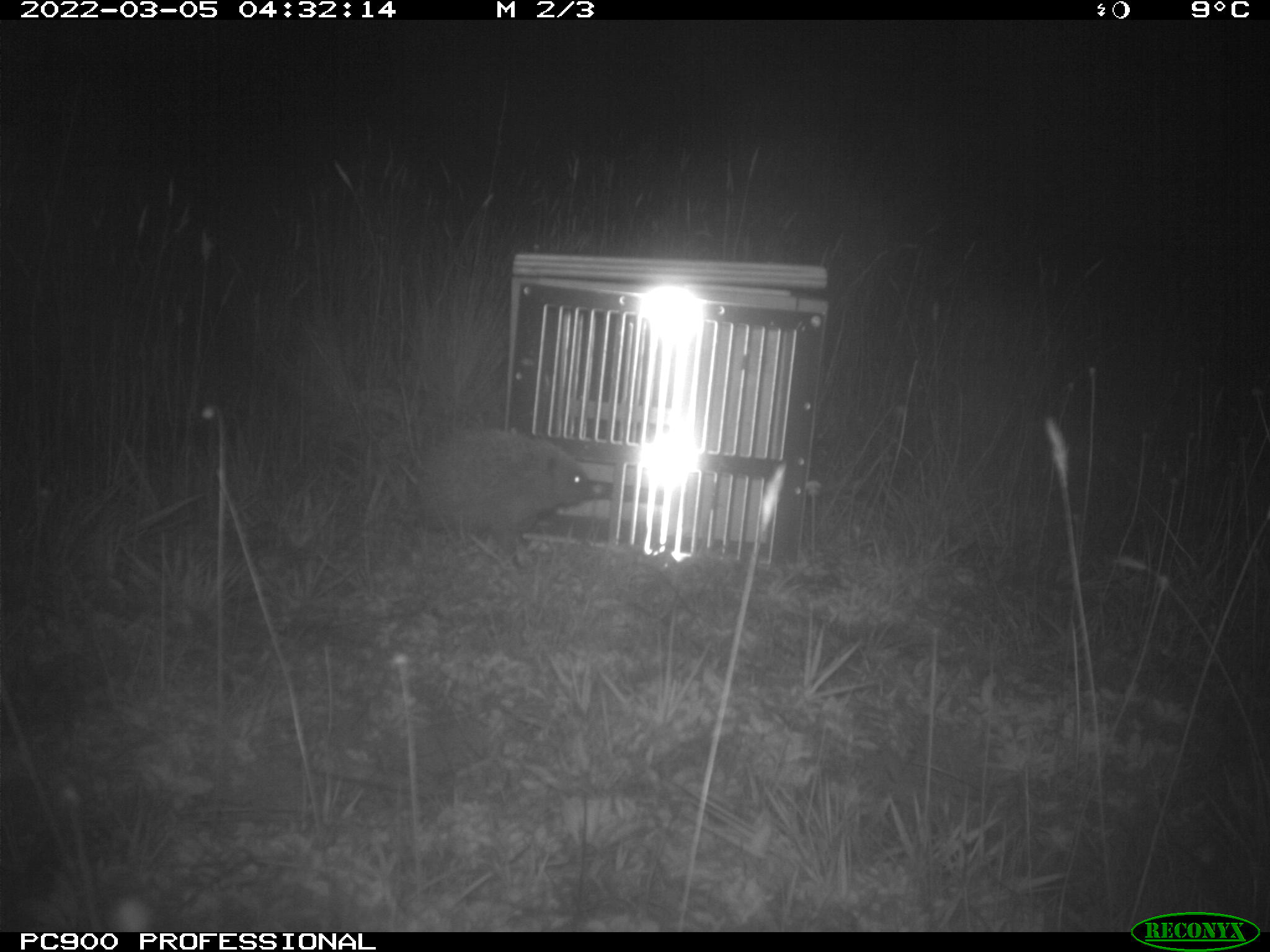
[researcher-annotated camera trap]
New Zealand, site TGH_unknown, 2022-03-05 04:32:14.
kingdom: Animalia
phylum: Chordata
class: Mammalia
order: Eulipotyphla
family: Erinaceidae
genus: Erinaceus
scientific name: Erinaceus europaeus europaeus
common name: european hedgehog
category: hedgehog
Hedgehog (european hedgehog) (Erinaceus europaeus europaeus).